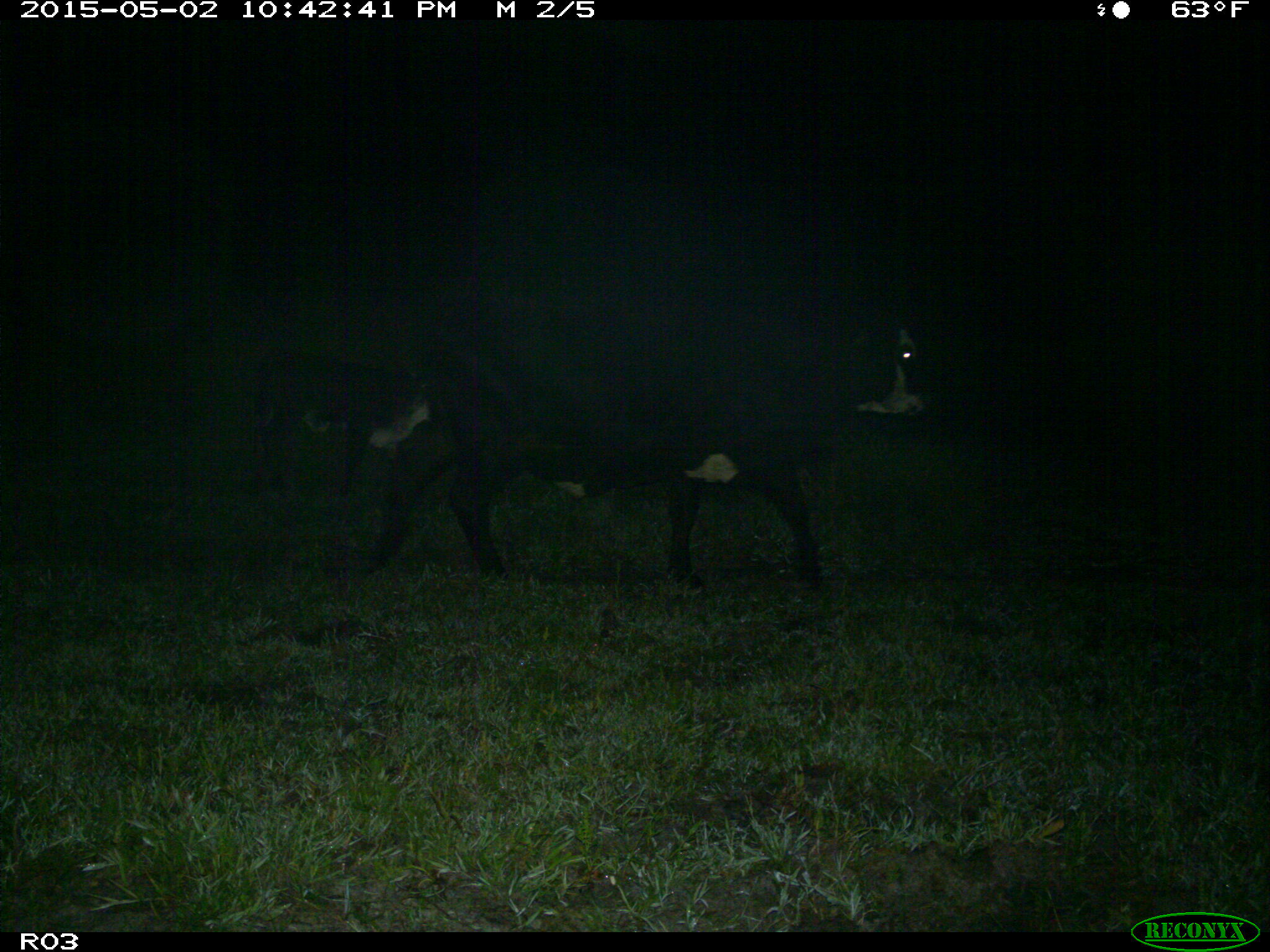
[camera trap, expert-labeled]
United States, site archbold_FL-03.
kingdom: Animalia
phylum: Chordata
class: Mammalia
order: Artiodactyla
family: Bovidae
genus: Bos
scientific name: Bos taurus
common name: domestic cow